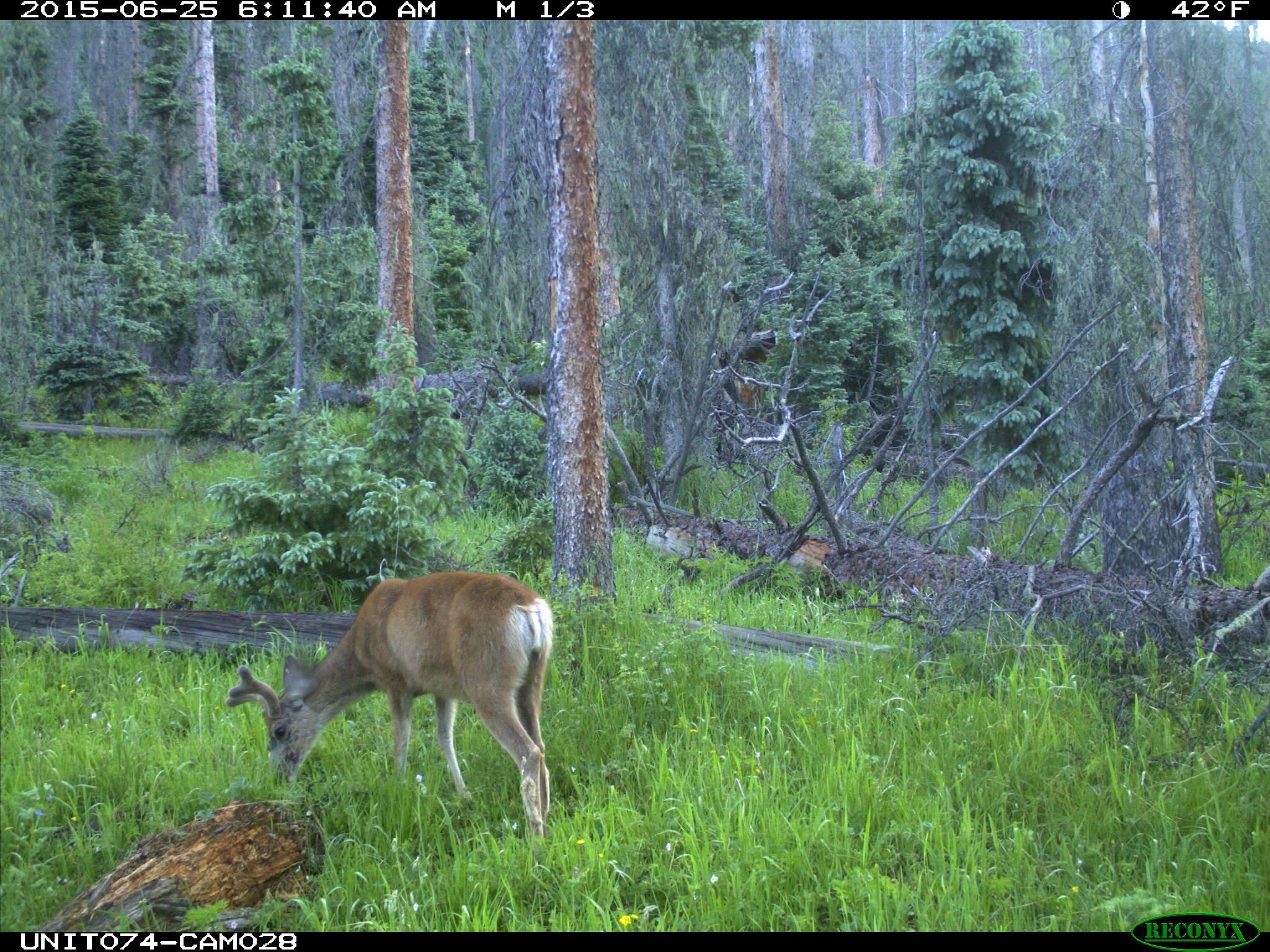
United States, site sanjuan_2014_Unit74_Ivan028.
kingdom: Animalia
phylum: Chordata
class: Mammalia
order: Artiodactyla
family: Cervidae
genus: Odocoileus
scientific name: Odocoileus hemionus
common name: mule deer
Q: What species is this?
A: Odocoileus hemionus (mule deer).